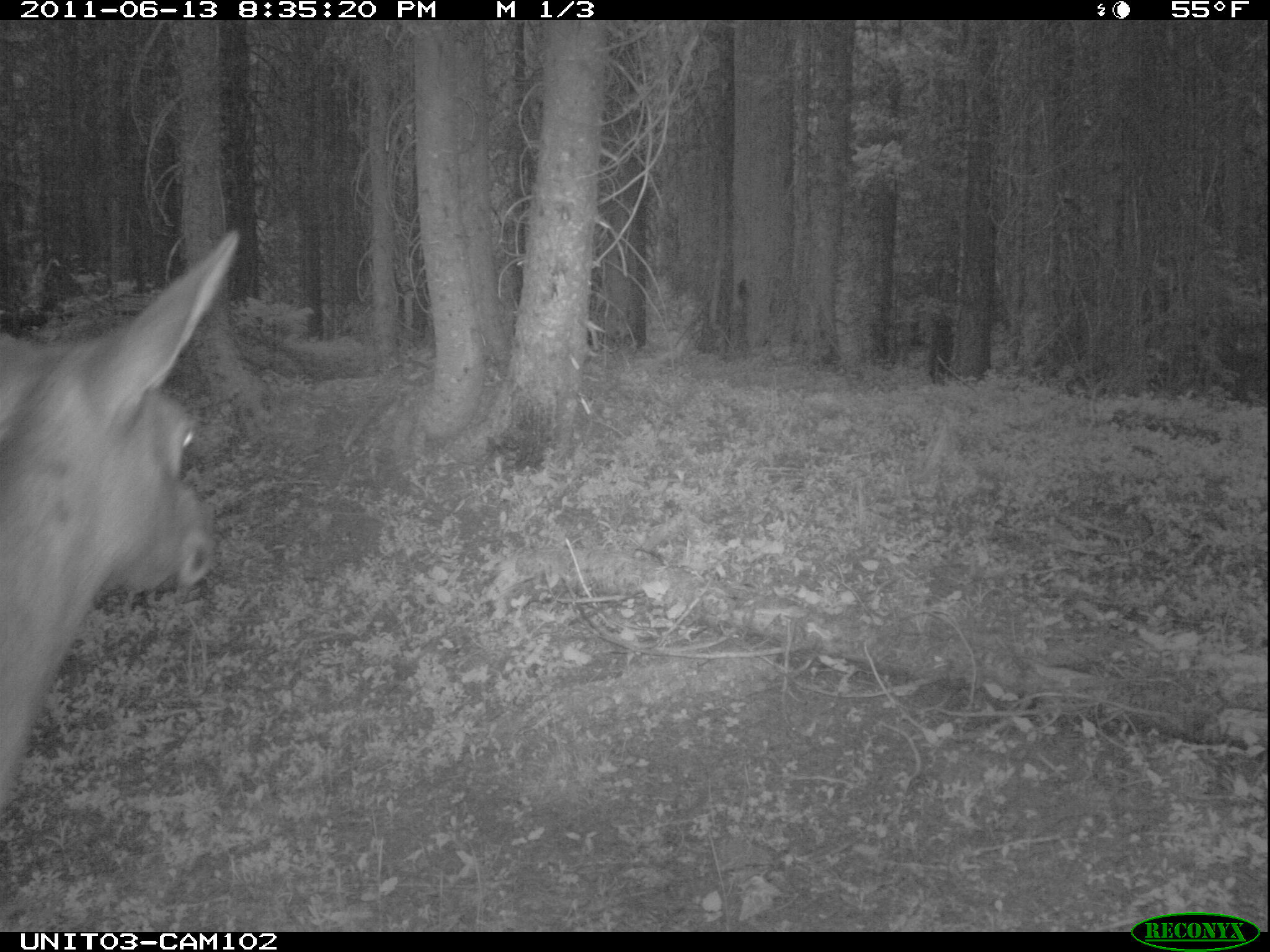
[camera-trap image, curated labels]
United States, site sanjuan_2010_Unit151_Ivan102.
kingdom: Animalia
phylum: Chordata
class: Mammalia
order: Artiodactyla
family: Cervidae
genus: Cervus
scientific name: Cervus elaphus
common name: red deer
Cervus elaphus (red deer).